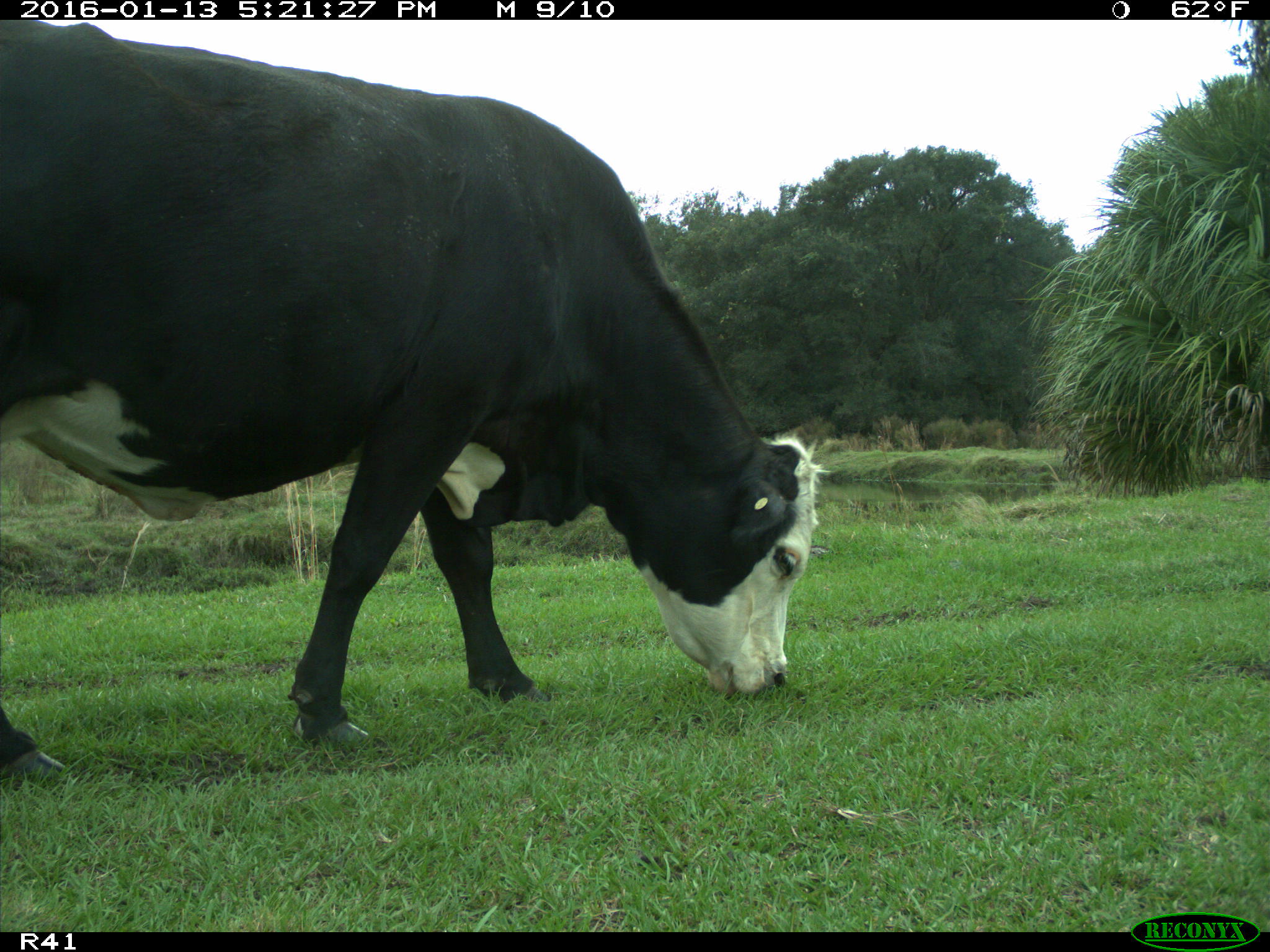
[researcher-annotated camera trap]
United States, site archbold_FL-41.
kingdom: Animalia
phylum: Chordata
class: Mammalia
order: Artiodactyla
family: Bovidae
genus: Bos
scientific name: Bos taurus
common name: domestic cow